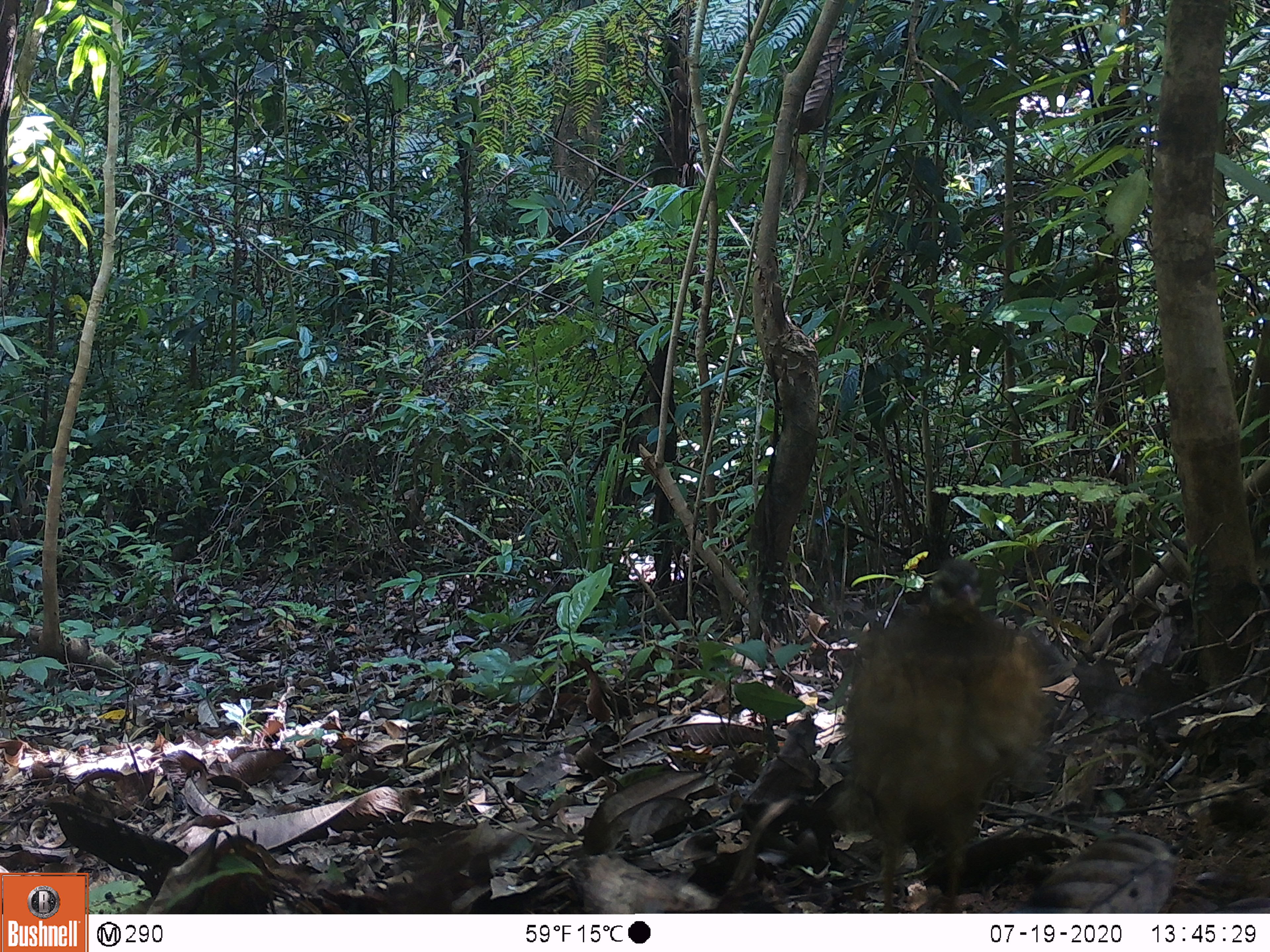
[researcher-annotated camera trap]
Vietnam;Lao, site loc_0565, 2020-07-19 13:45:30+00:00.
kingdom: Animalia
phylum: Chordata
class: Aves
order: Galliformes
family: Phasianidae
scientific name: Phasianidae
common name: partridge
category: unidentified partridge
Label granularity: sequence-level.